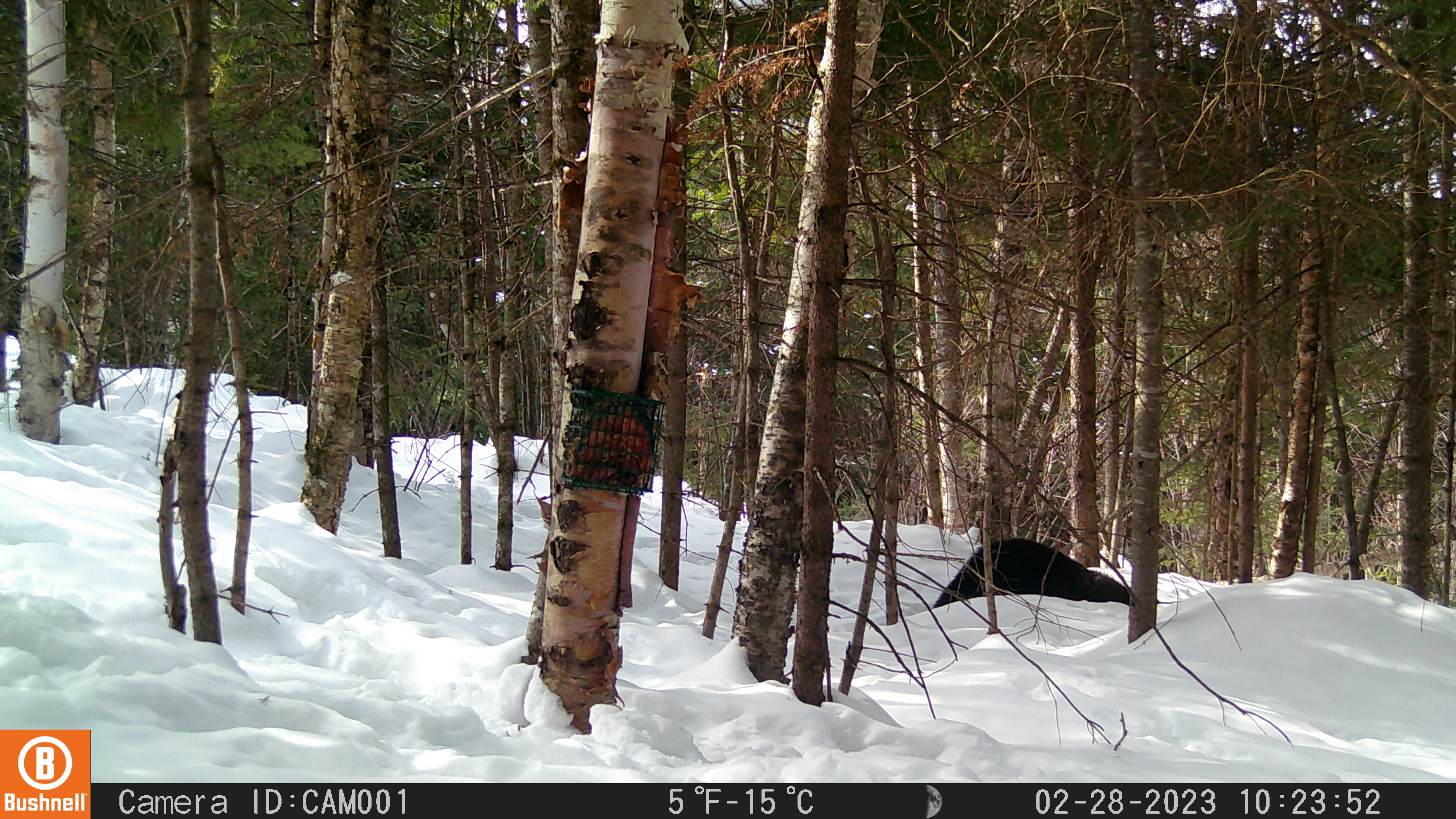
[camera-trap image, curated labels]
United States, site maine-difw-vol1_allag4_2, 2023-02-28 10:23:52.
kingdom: Animalia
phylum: Chordata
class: Mammalia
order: Carnivora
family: Mustelidae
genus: Pekania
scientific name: Pekania pennanti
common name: fisher